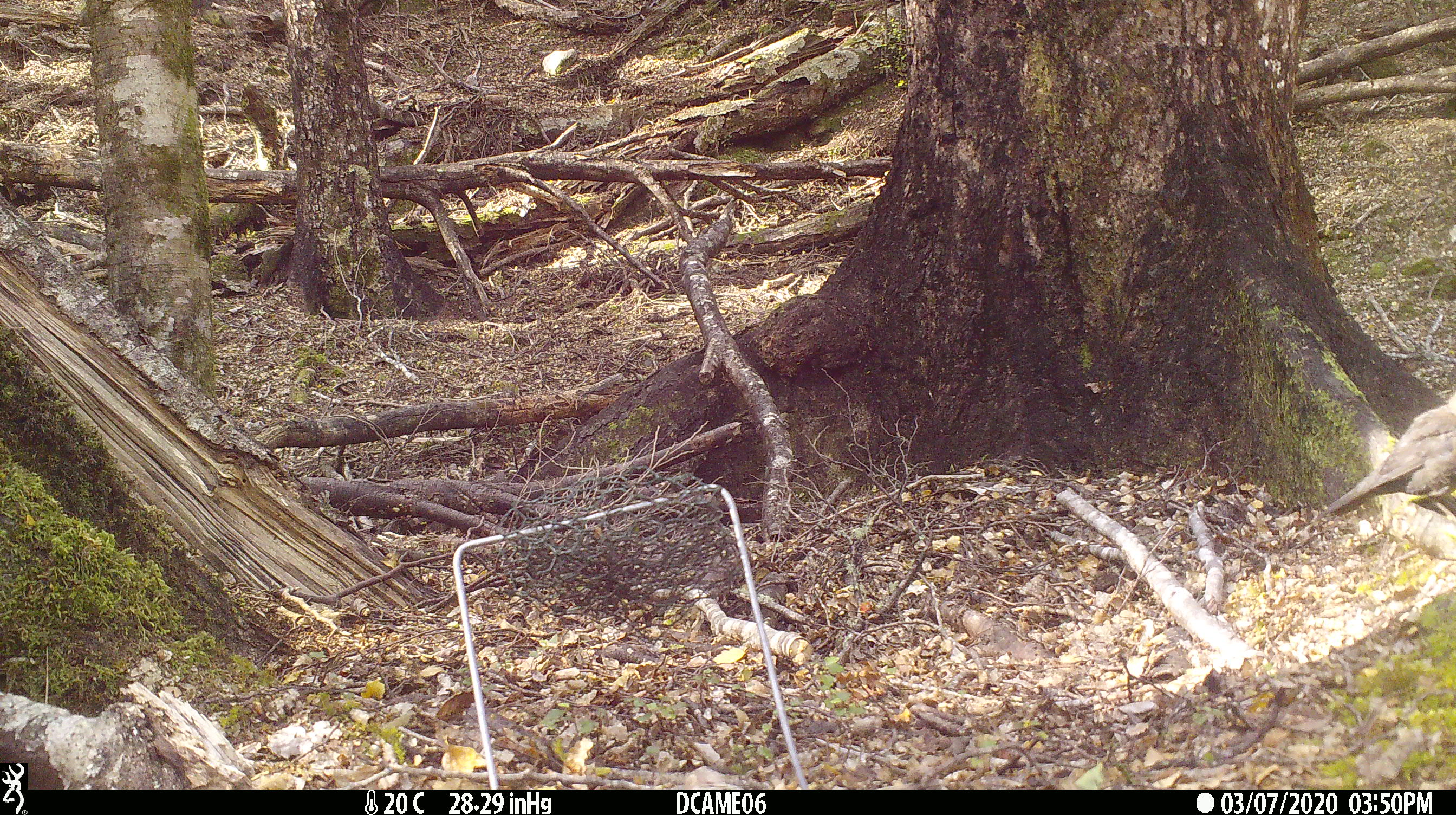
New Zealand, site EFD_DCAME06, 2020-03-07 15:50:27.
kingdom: Animalia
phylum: Chordata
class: Aves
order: Passeriformes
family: Turdidae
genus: Turdus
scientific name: Turdus merula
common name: eurasian blackbird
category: blackbird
Blackbird (eurasian blackbird) (Turdus merula).